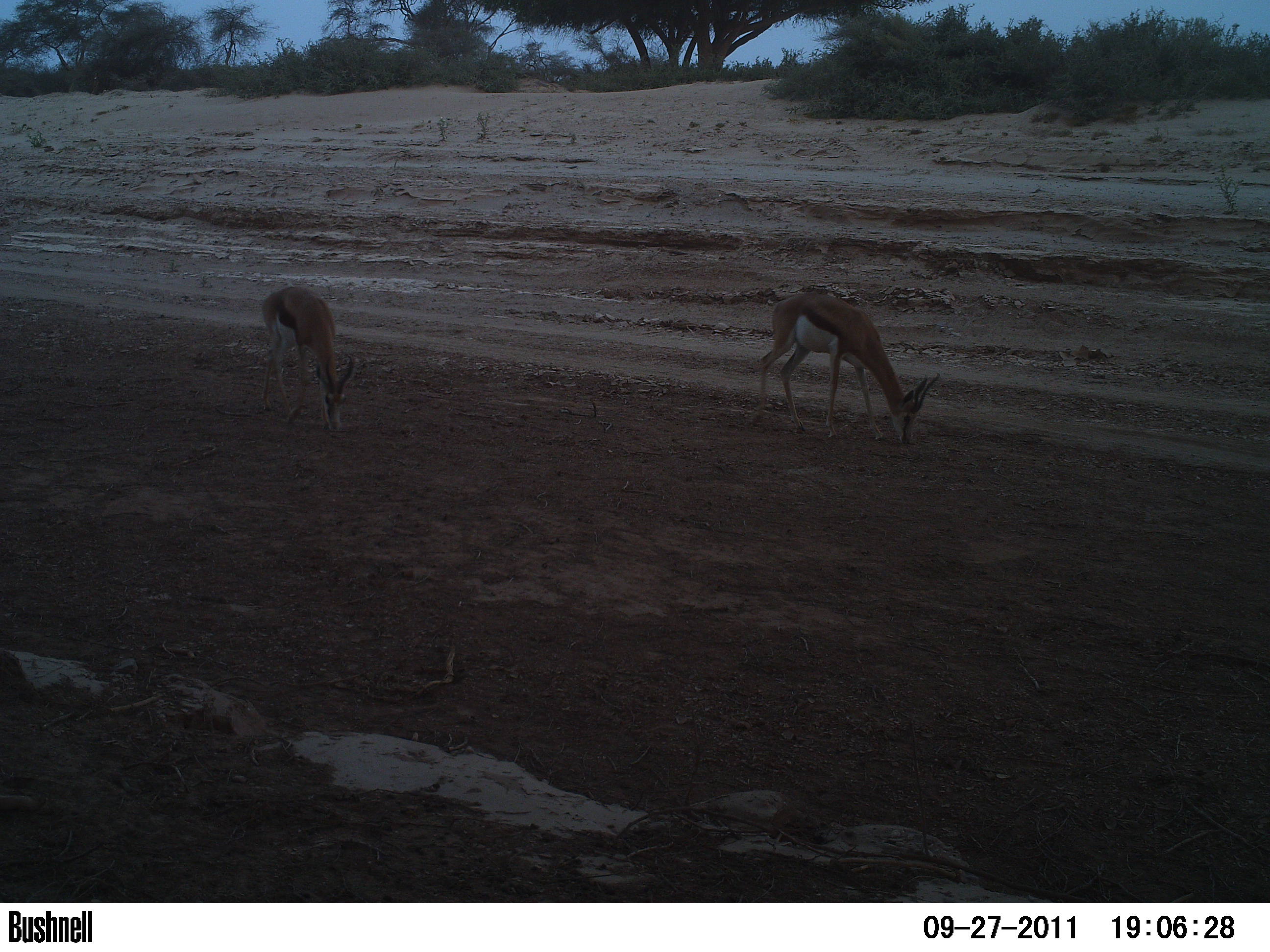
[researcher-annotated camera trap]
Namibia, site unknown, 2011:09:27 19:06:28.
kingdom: Animalia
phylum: Chordata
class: Mammalia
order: Artiodactyla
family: Bovidae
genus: Antidorcas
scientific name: Antidorcas marsupialis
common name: springbok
Antidorcas marsupialis (springbok).